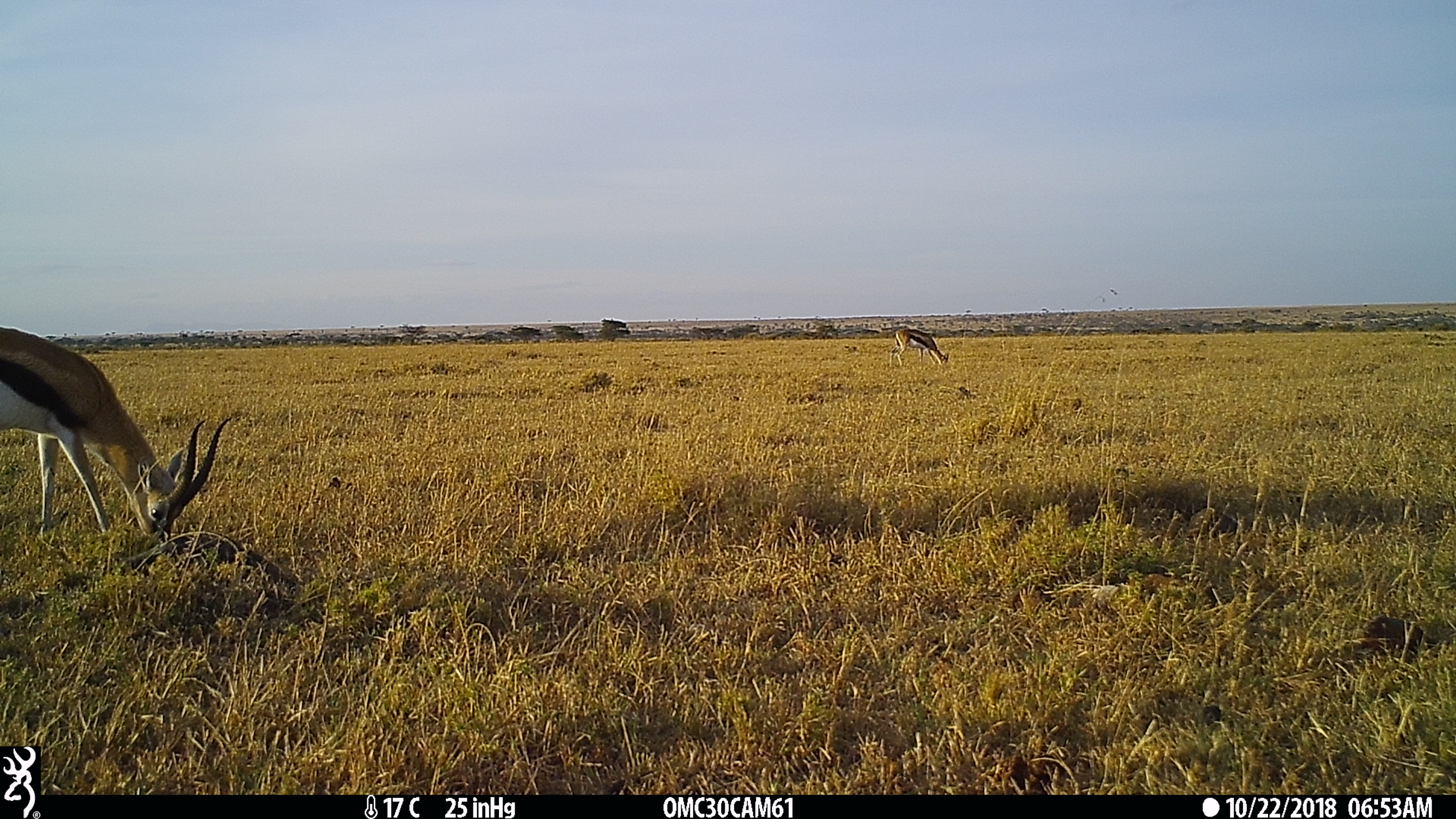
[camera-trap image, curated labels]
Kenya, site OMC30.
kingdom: Animalia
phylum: Chordata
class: Mammalia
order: Artiodactyla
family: Bovidae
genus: Eudorcas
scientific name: Eudorcas thomsonii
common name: thomon's gazelle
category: gazelle thomsons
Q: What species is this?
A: Gazelle thomsons (thomon's gazelle) (Eudorcas thomsonii).